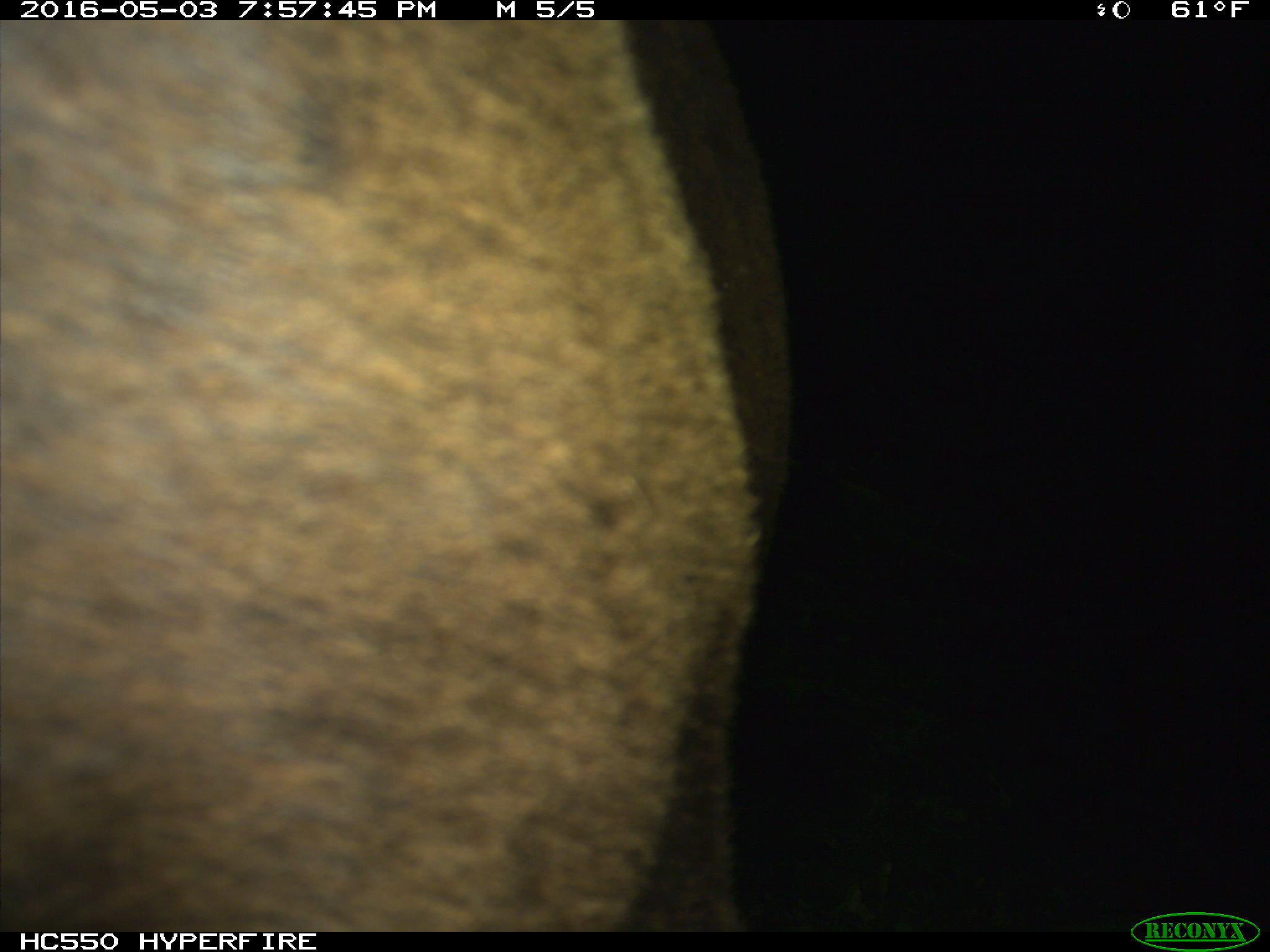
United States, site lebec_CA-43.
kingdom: Animalia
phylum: Chordata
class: Mammalia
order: Artiodactyla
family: Bovidae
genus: Bos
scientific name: Bos taurus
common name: domestic cow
Bos taurus (domestic cow).